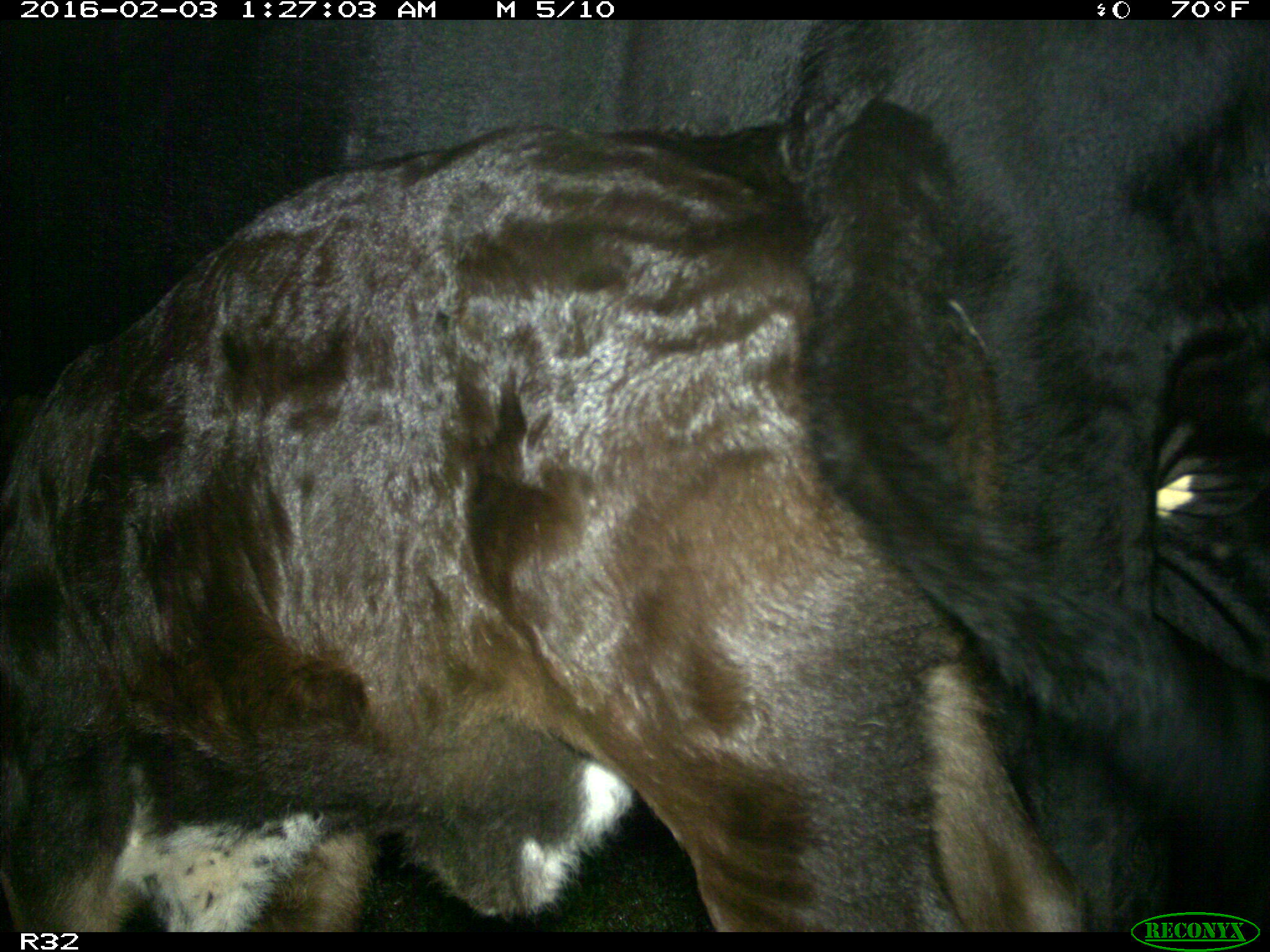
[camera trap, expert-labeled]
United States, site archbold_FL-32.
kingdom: Animalia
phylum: Chordata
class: Mammalia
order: Artiodactyla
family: Bovidae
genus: Bos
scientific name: Bos taurus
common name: domestic cow